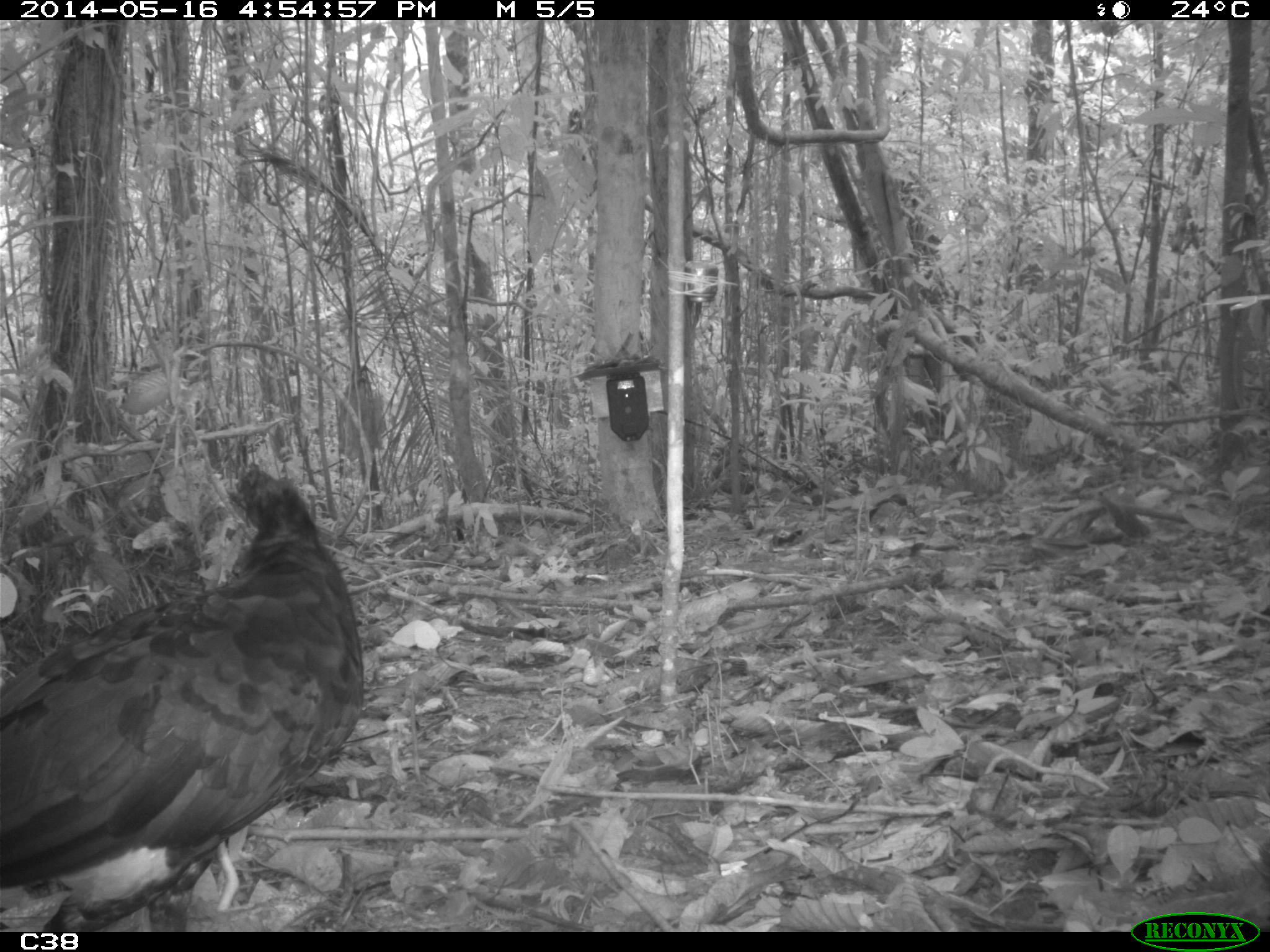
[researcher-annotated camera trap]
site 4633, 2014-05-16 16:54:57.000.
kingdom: Animalia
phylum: Chordata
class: Aves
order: Galliformes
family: Cracidae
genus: Crax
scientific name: Crax alector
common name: black curassow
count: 1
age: adult